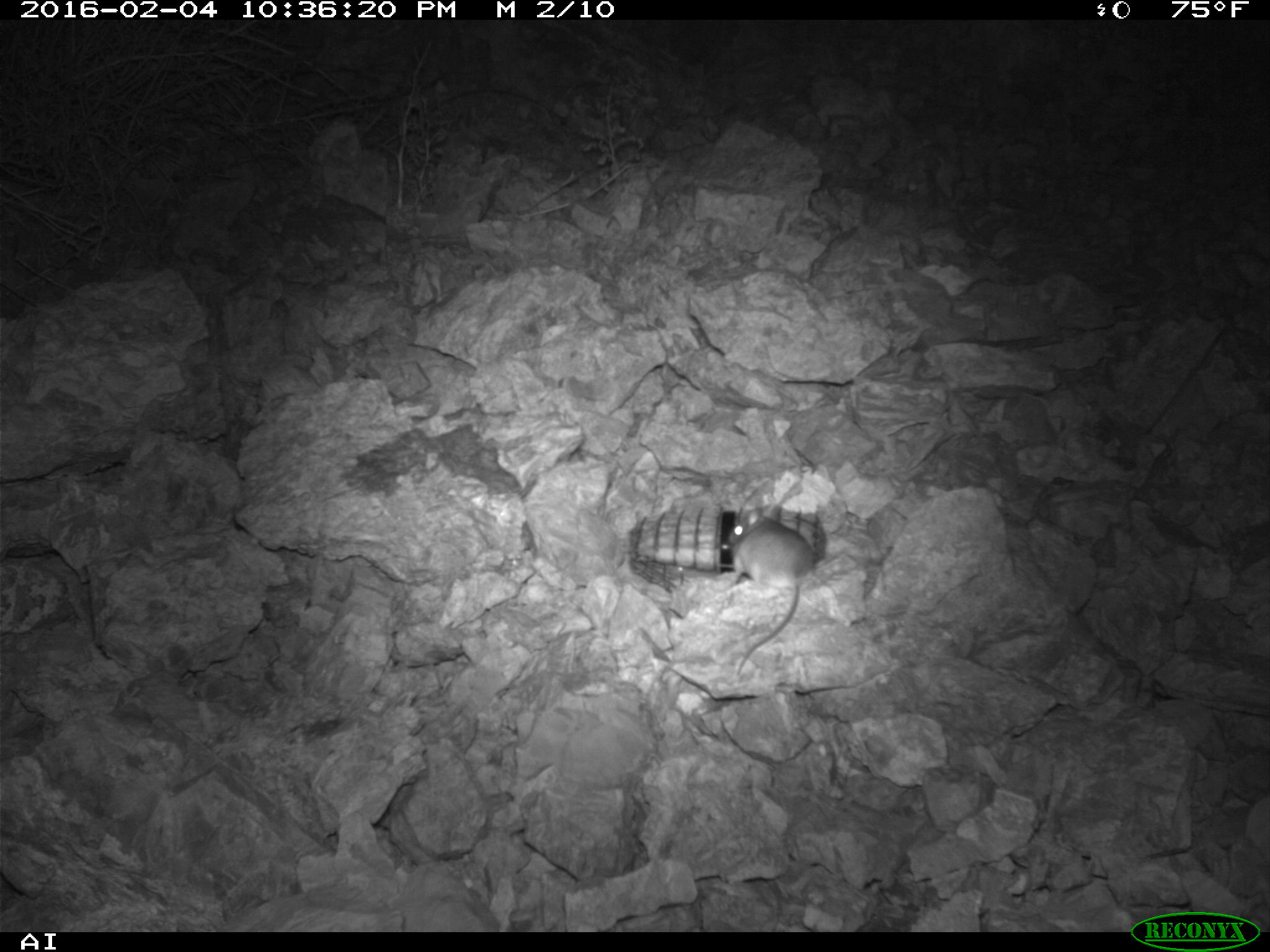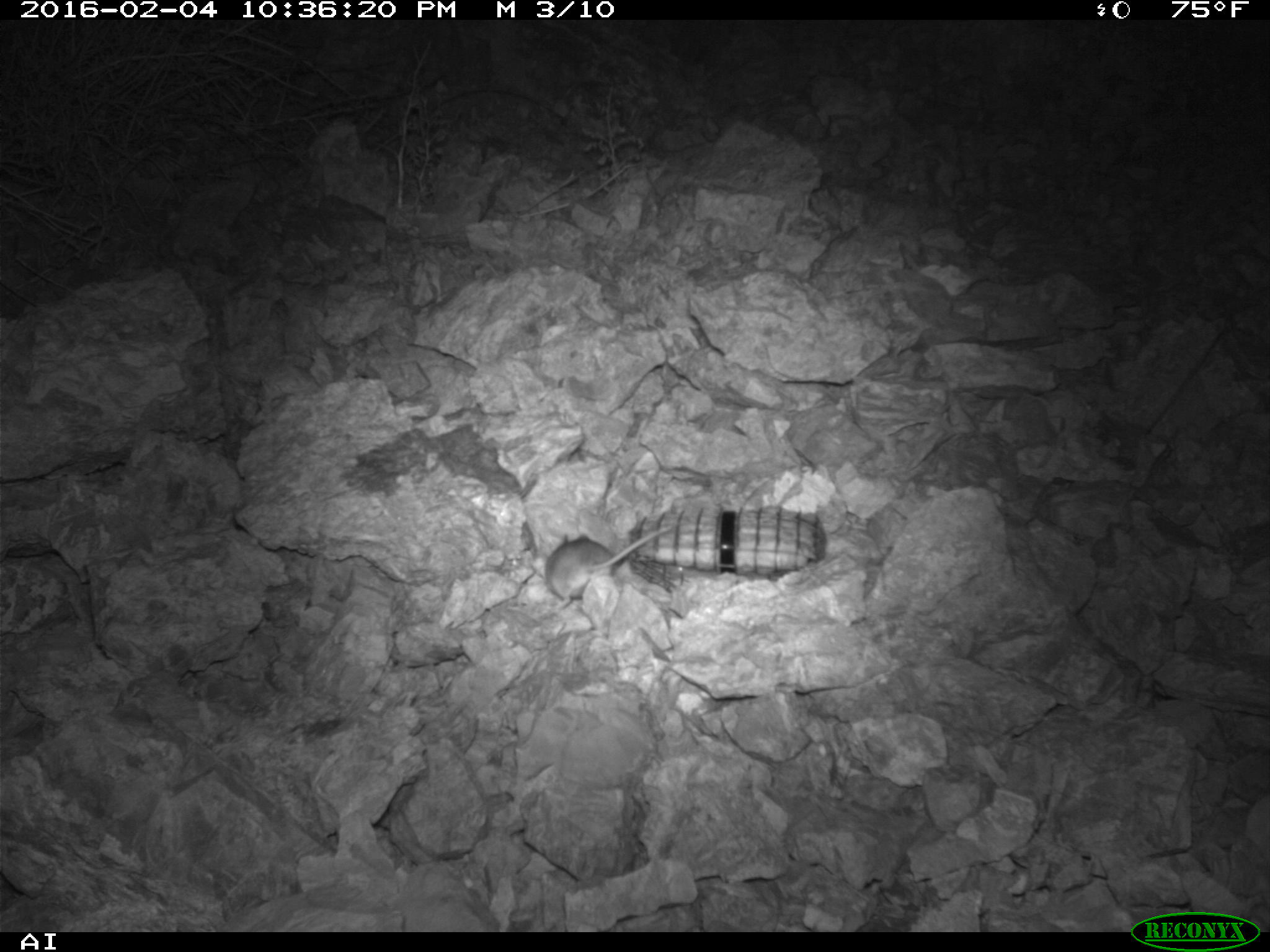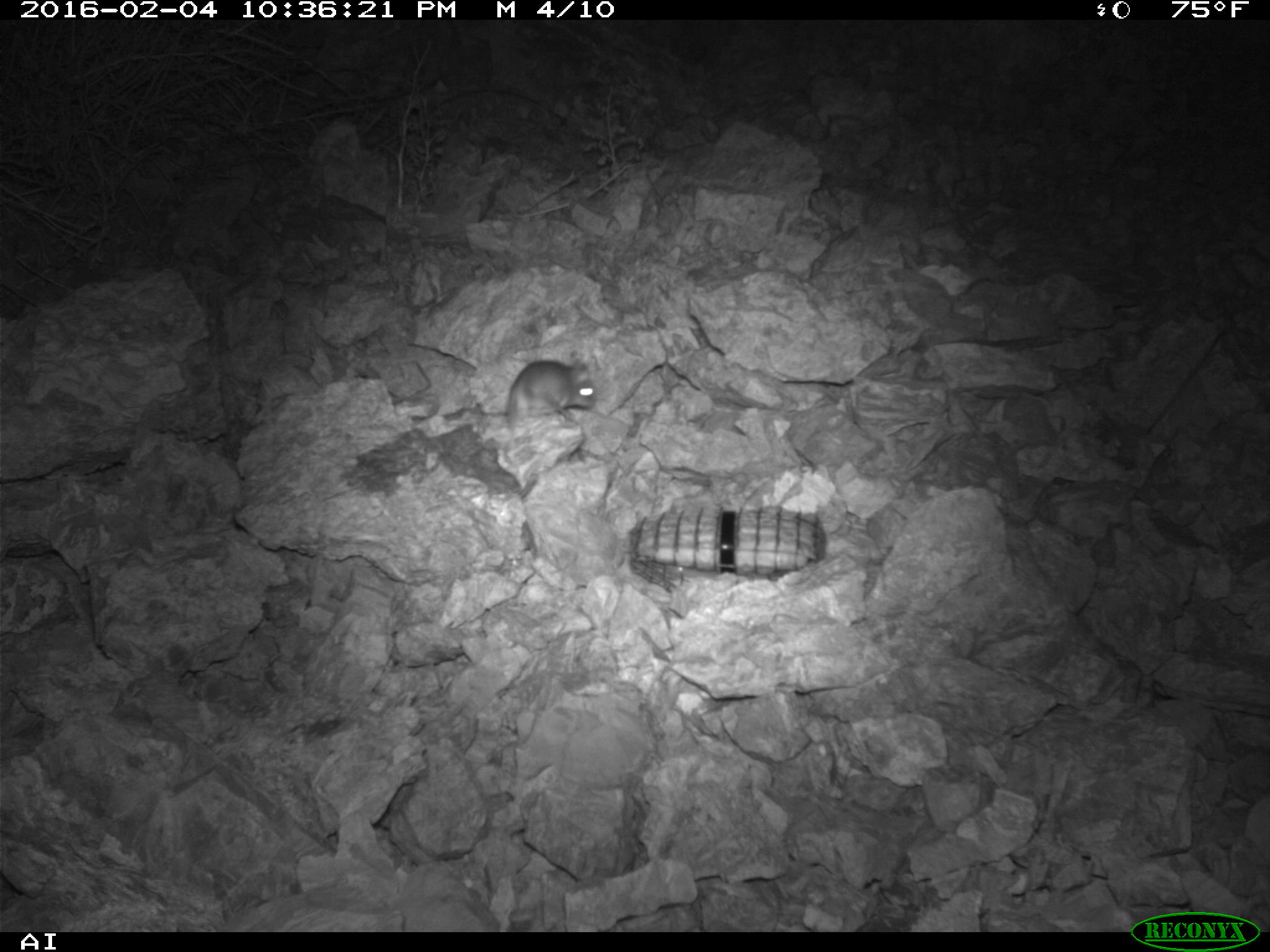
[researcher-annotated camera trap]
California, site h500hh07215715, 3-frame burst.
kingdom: Animalia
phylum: Chordata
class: Mammalia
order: Rodentia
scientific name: Rodentia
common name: rodent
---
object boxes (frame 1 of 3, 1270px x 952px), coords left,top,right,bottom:
rodent: 726,504,812,677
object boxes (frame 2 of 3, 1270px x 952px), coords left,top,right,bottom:
rodent: 546,524,672,610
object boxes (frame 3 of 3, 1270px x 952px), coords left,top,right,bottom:
rodent: 507,360,598,417